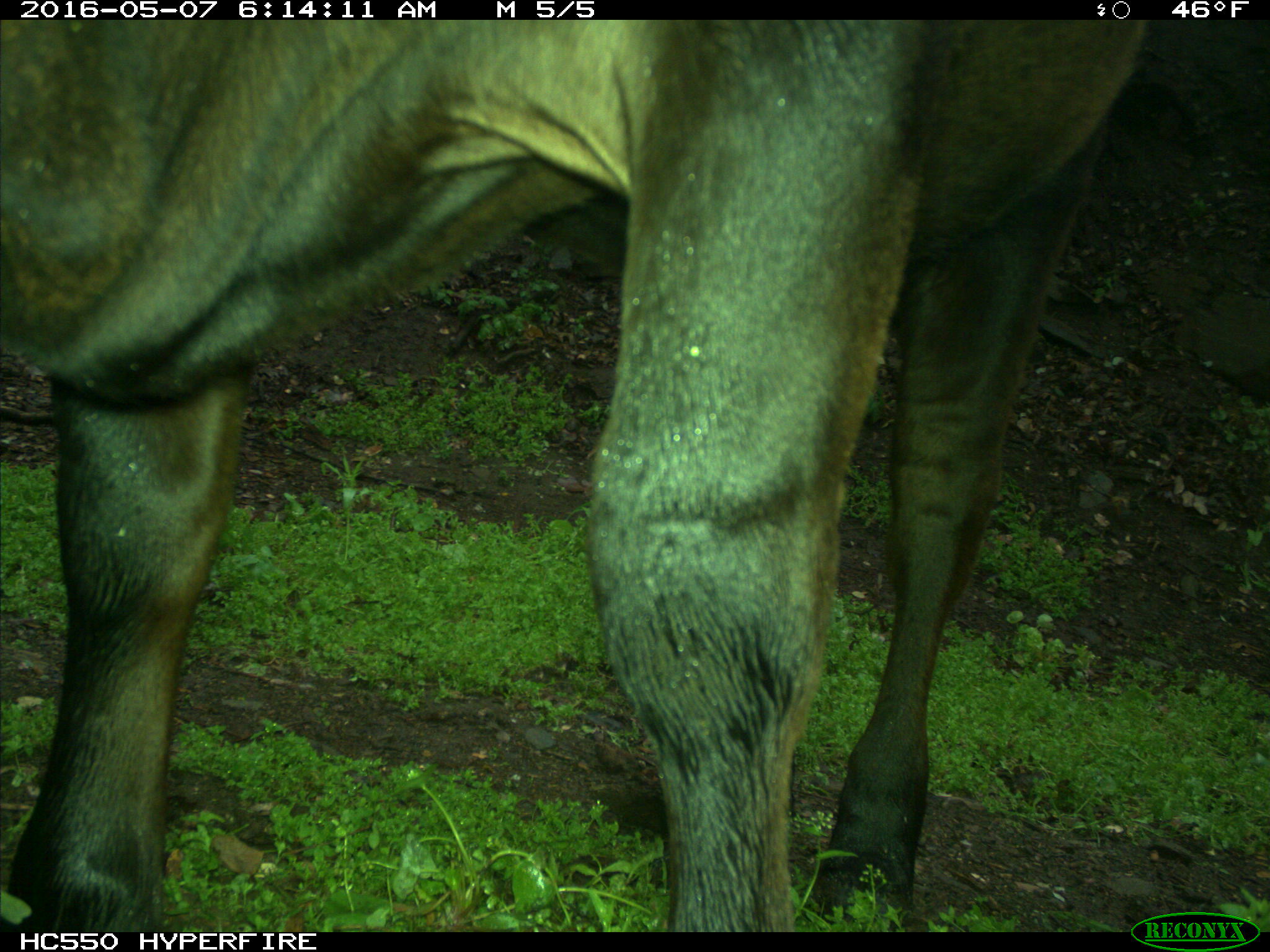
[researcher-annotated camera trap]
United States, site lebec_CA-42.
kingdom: Animalia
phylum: Chordata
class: Mammalia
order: Artiodactyla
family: Bovidae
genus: Bos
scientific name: Bos taurus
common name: domestic cow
Bos taurus (domestic cow).